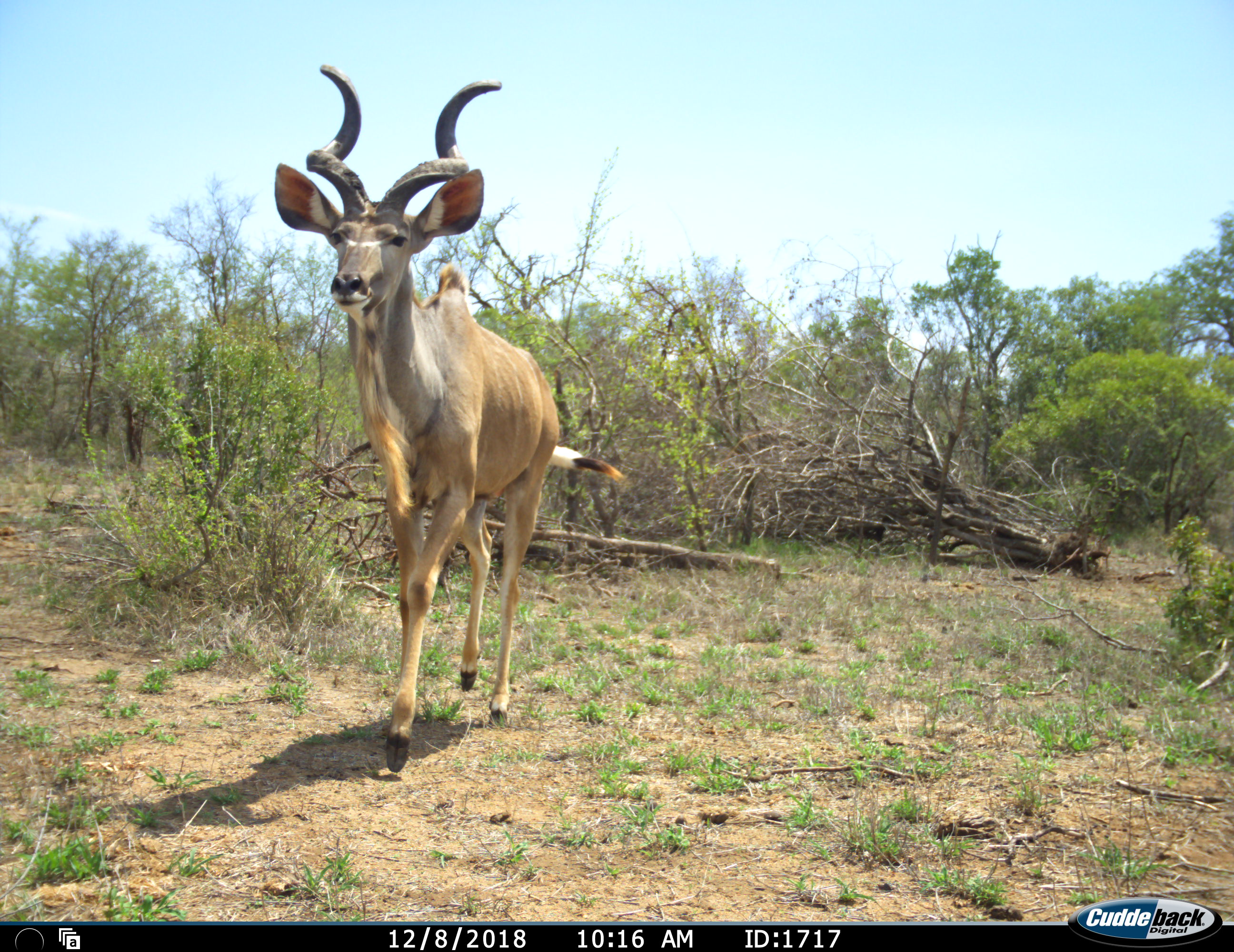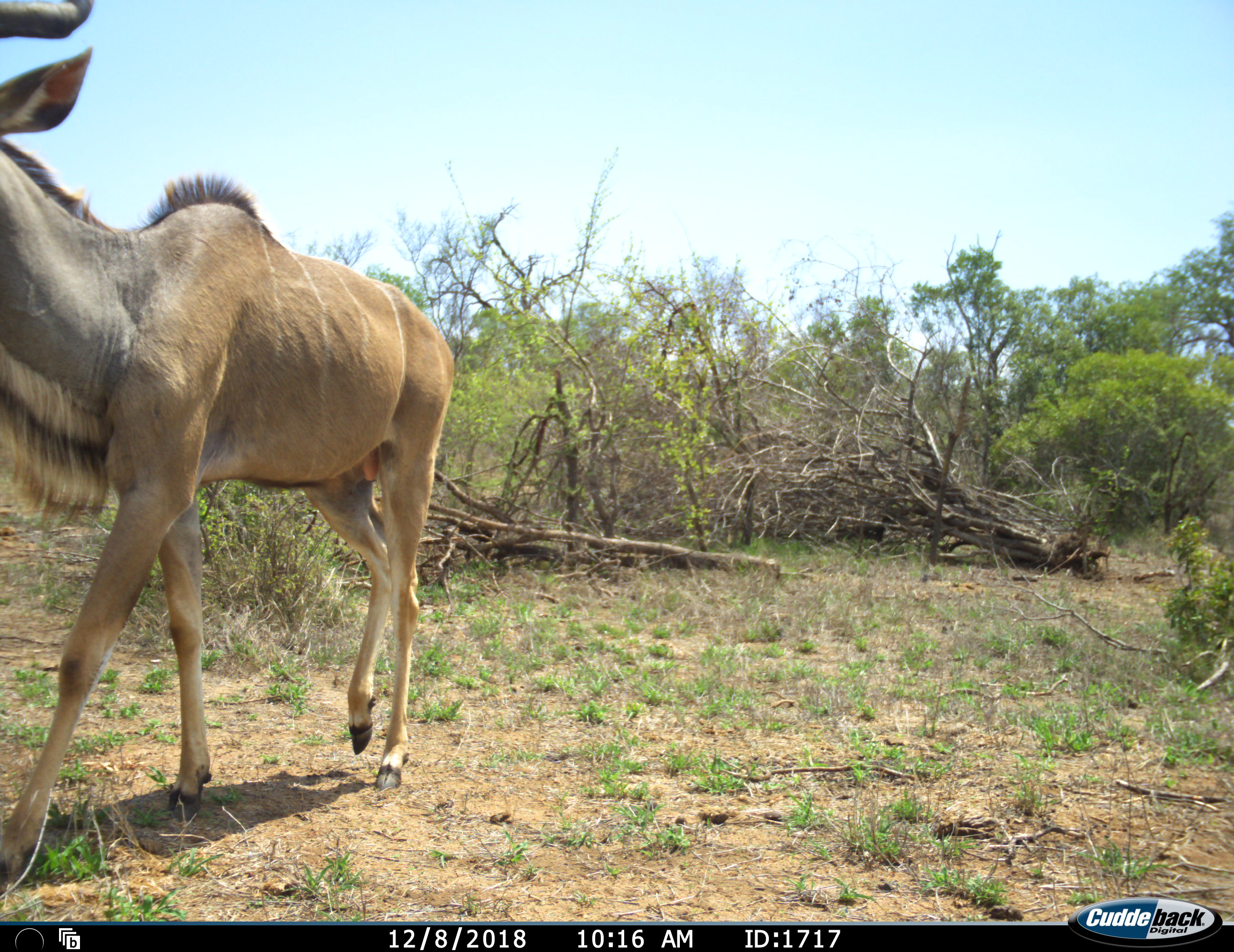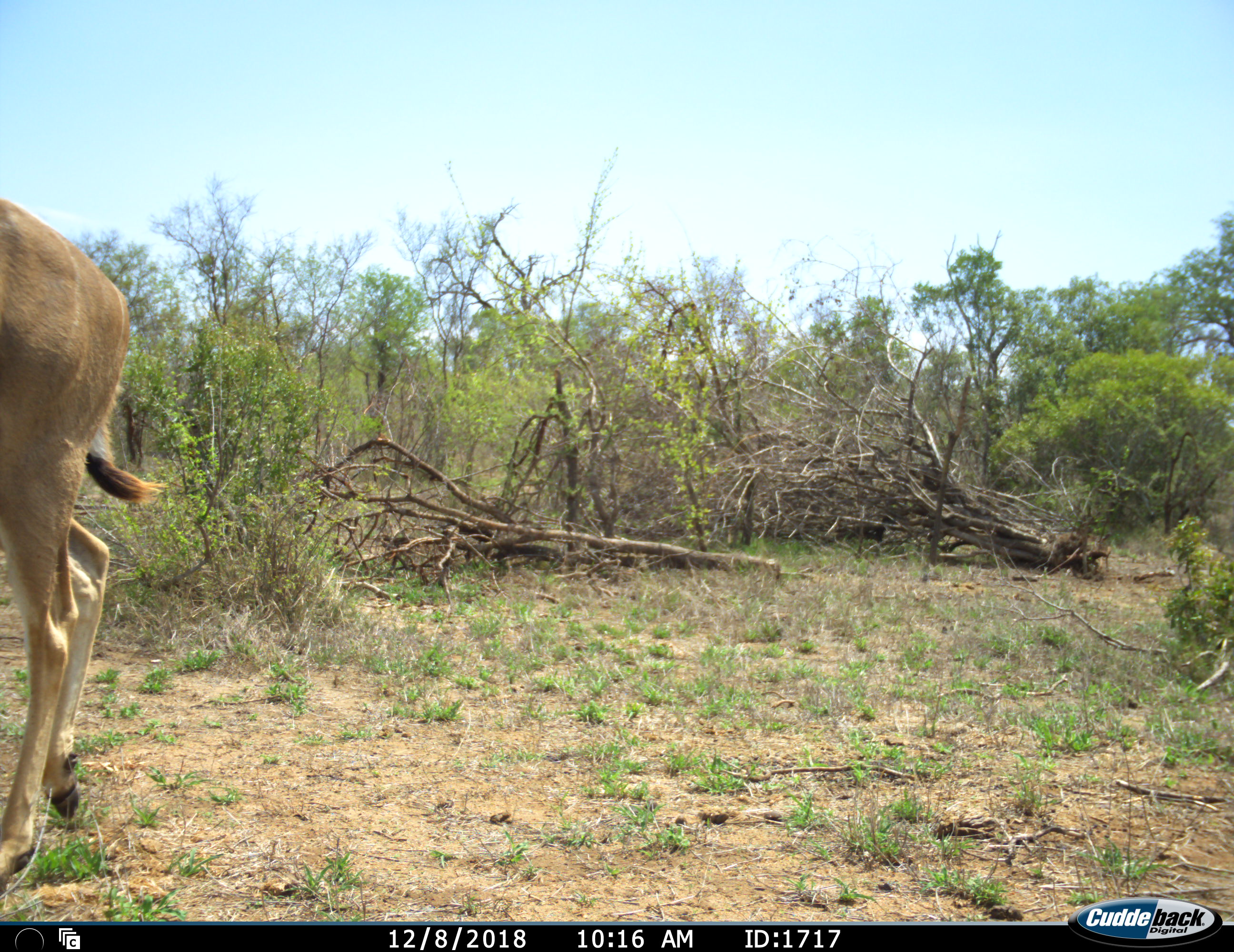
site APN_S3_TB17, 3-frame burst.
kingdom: Animalia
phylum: Chordata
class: Mammalia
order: Artiodactyla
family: Bovidae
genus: Tragelaphus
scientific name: Tragelaphus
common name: kudu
Kudu (Tragelaphus), count 1. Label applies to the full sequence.